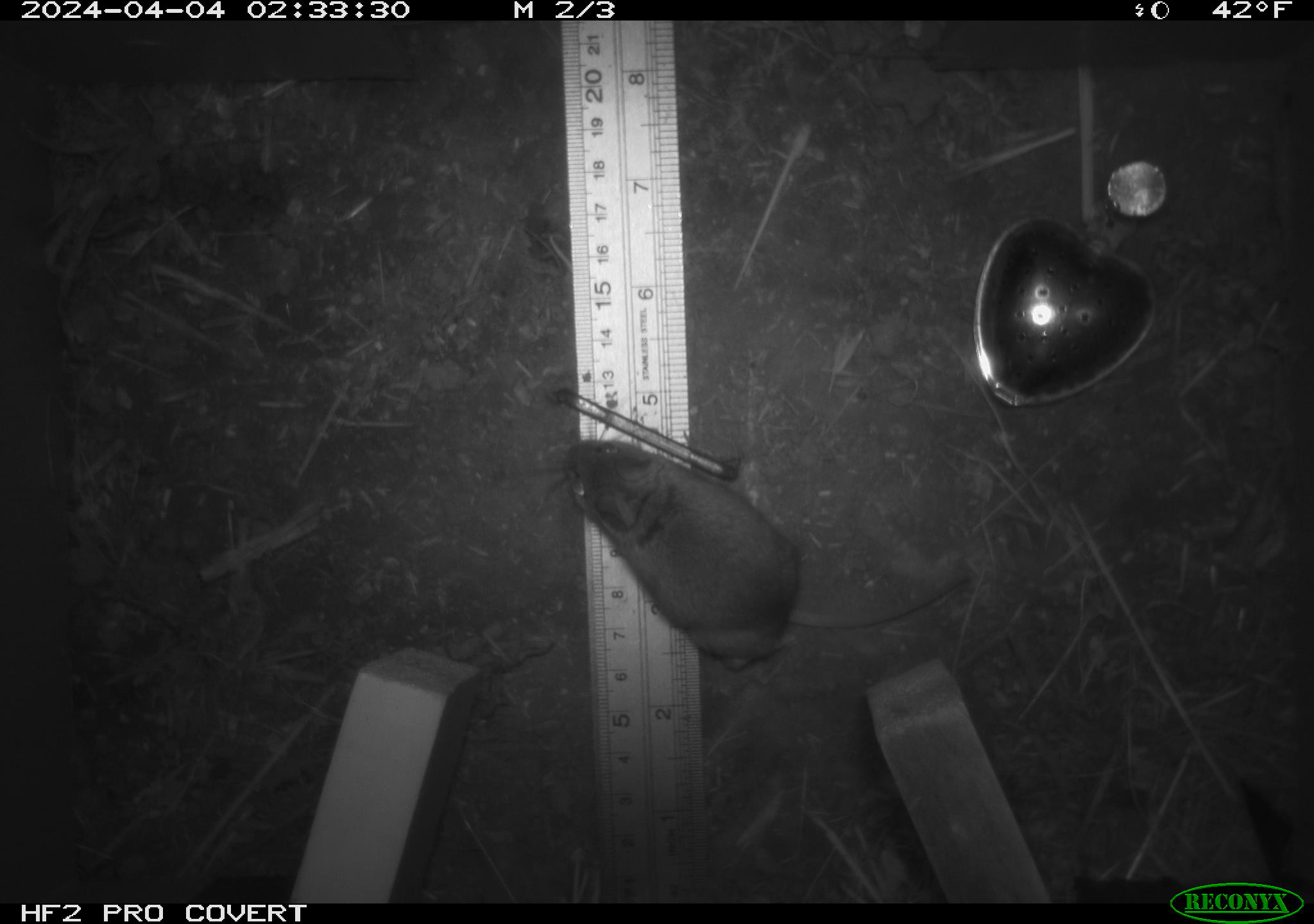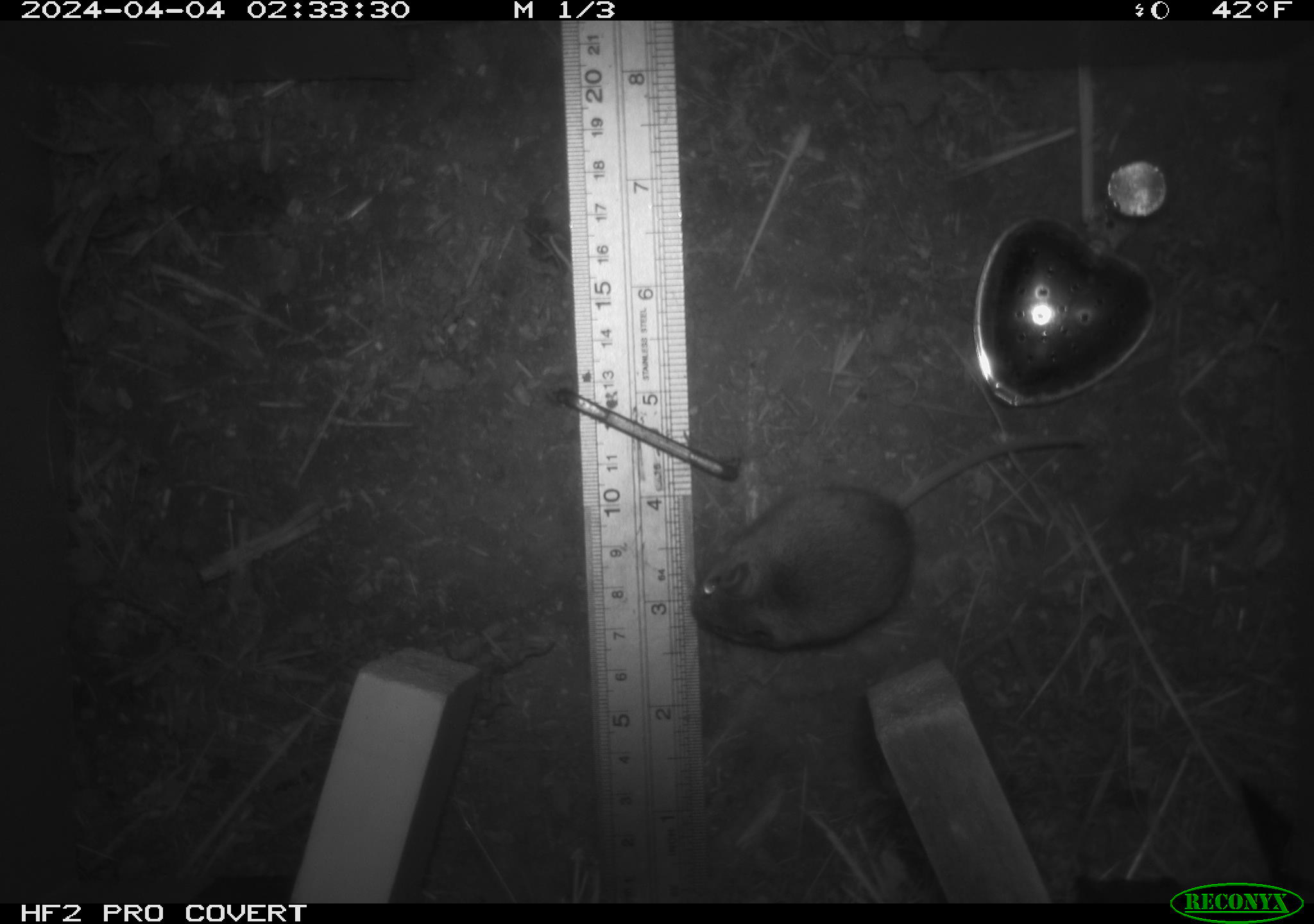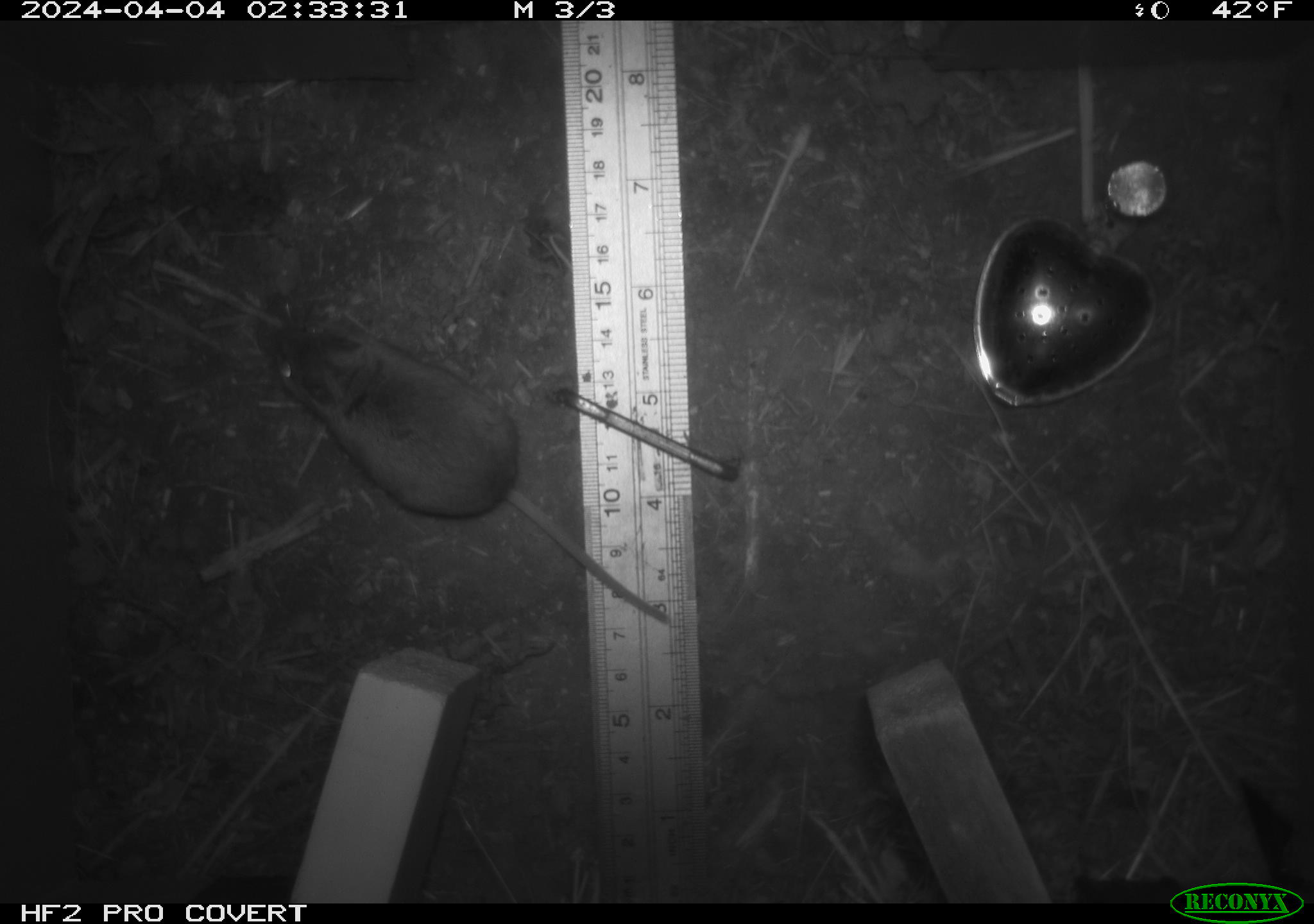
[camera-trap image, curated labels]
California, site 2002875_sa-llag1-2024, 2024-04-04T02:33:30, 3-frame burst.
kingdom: Animalia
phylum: Chordata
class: Mammalia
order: Rodentia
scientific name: Rodentia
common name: mouse species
Mouse species (Rodentia).